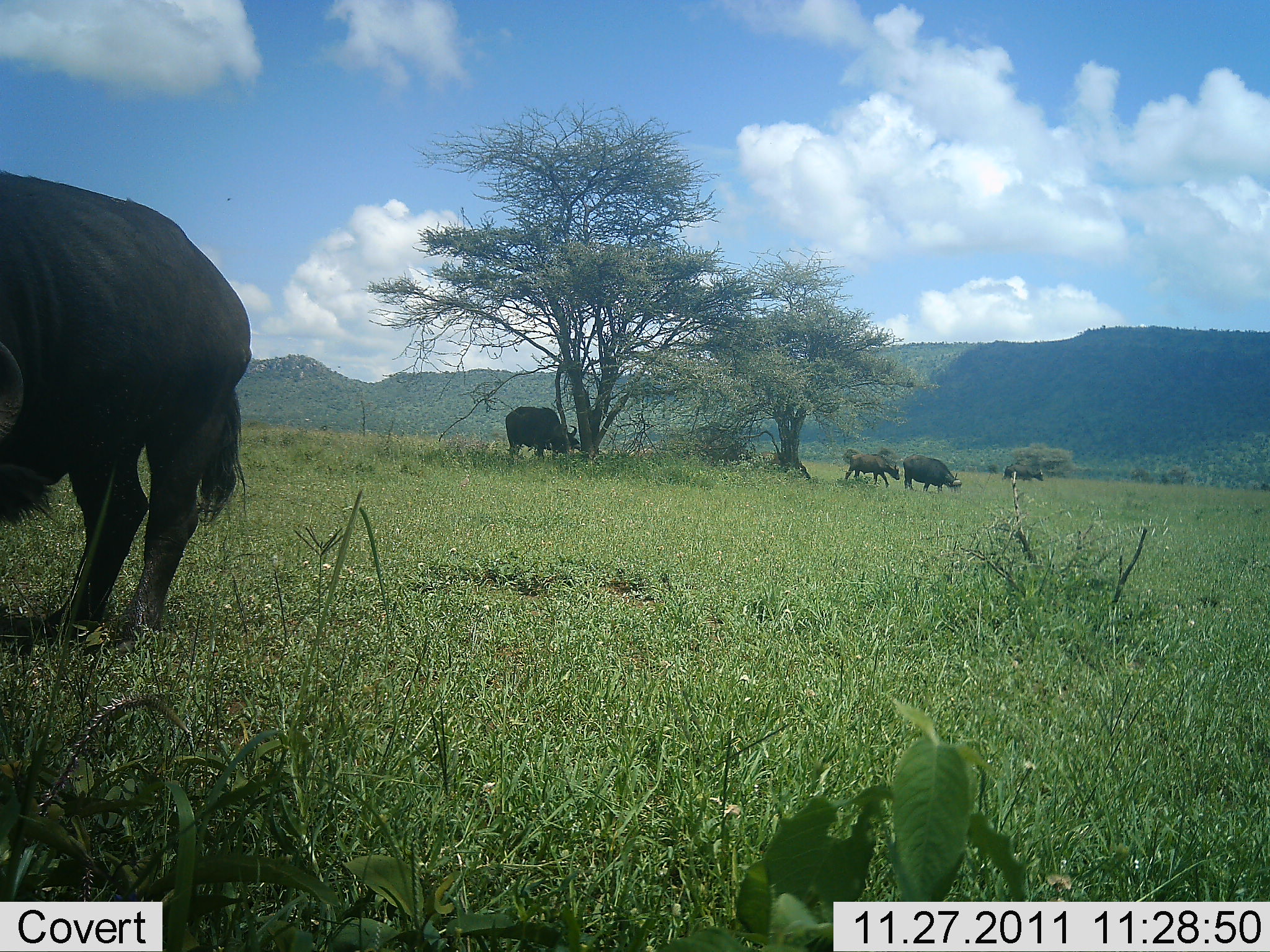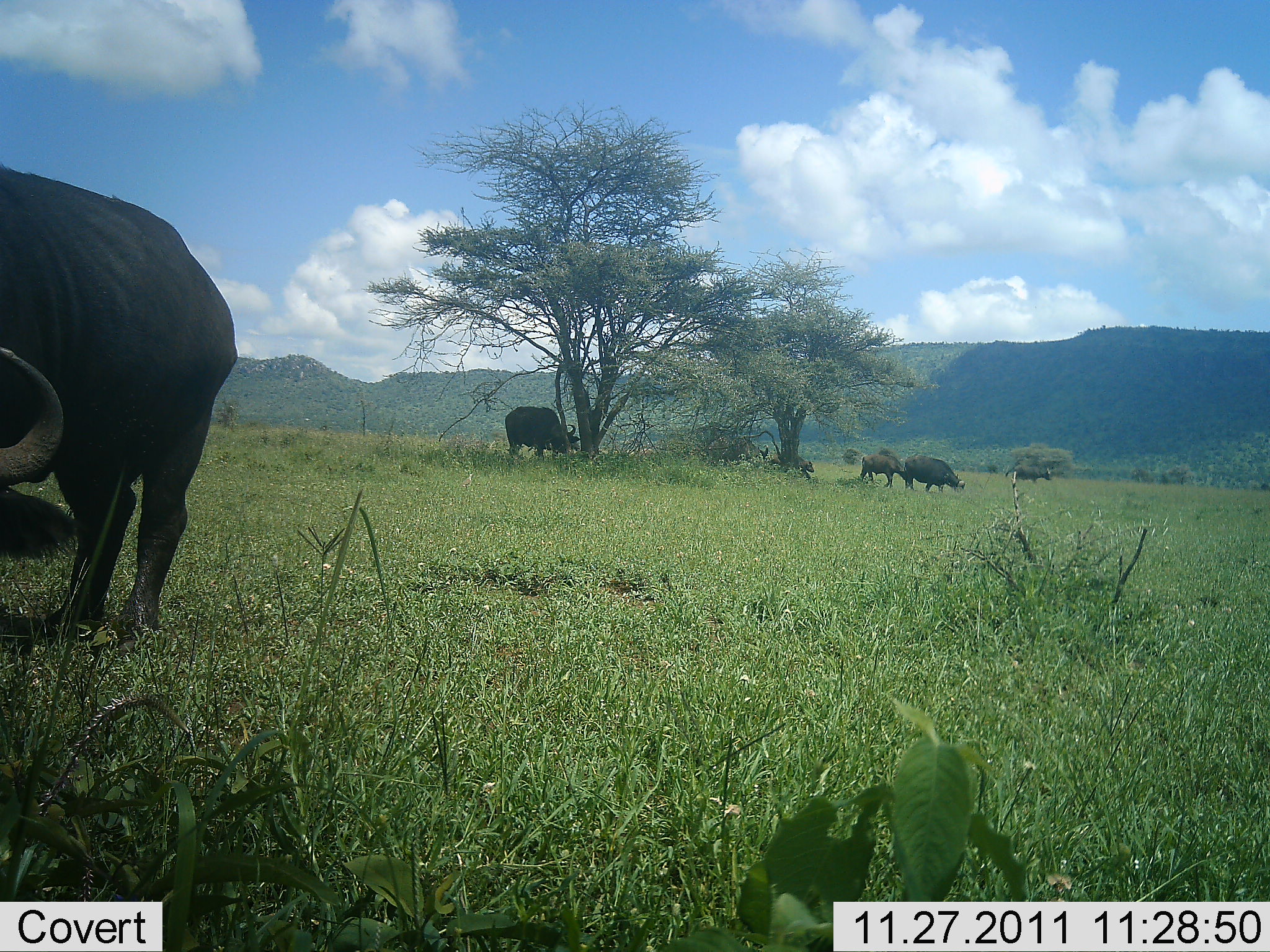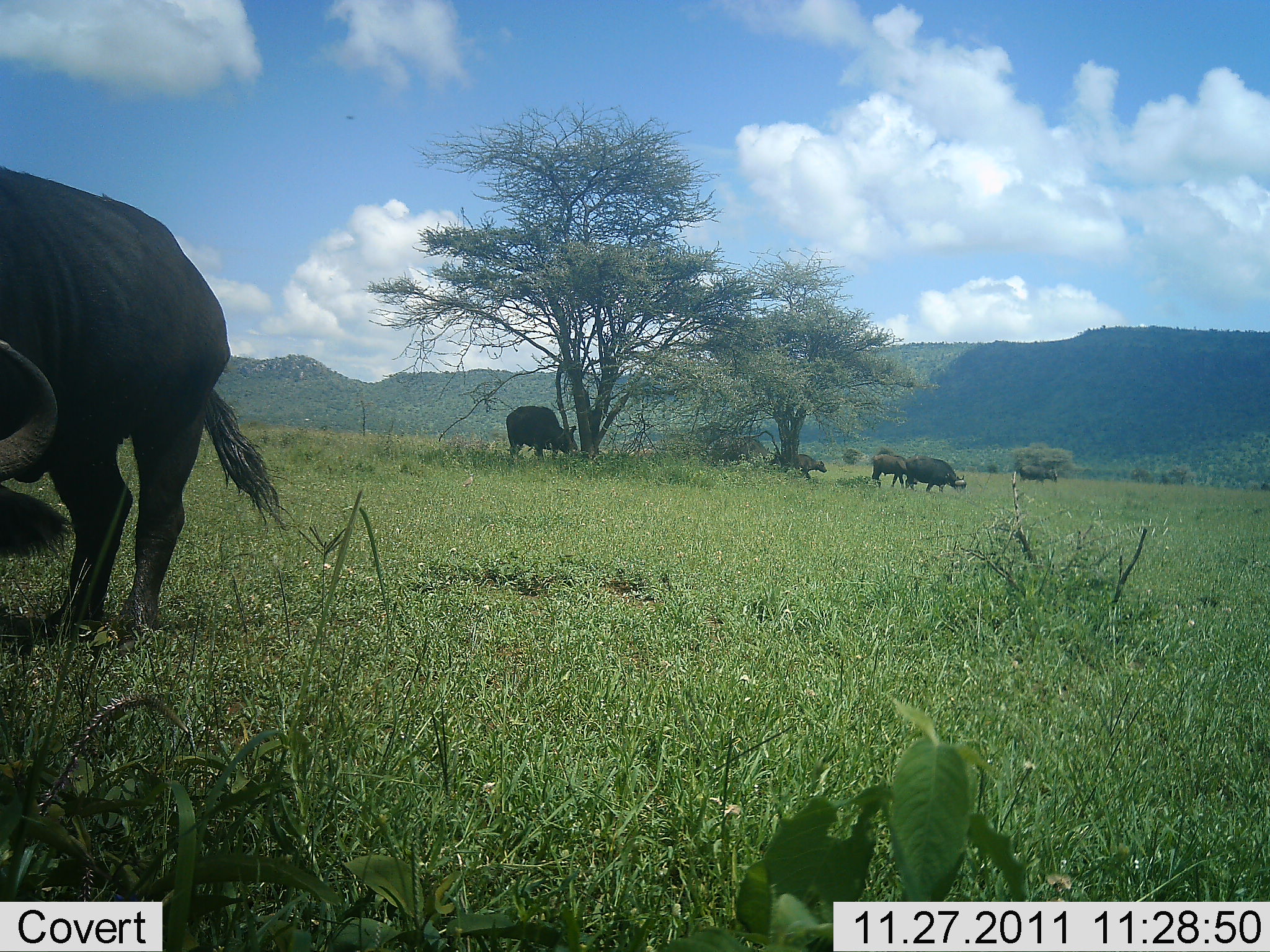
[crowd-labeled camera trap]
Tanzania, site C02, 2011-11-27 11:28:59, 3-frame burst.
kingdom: Animalia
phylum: Chordata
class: Mammalia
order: Artiodactyla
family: Bovidae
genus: Syncerus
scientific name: Syncerus caffer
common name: cape buffalo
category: buffalo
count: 7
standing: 44%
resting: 0%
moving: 48%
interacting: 0%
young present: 4%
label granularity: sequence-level